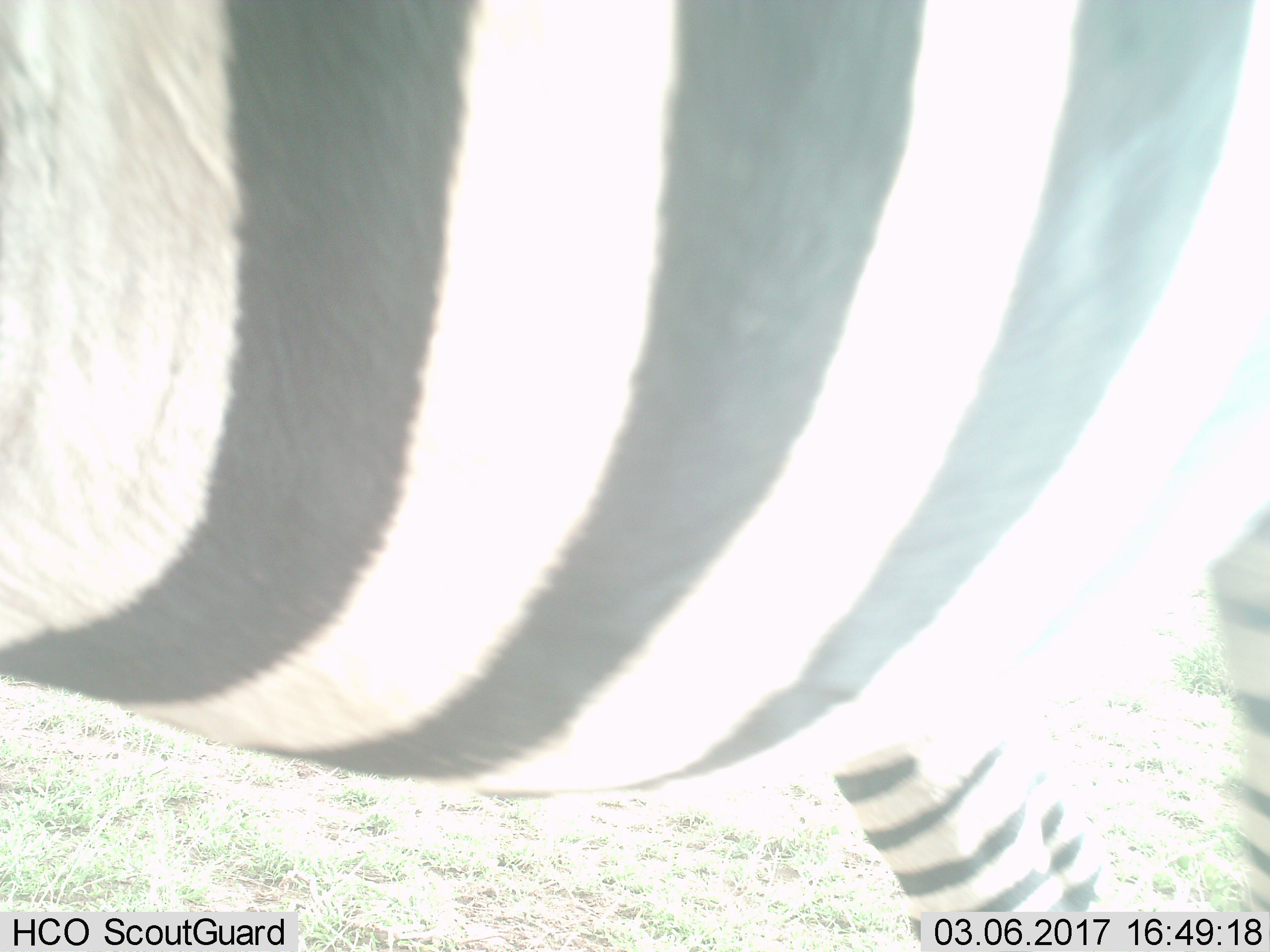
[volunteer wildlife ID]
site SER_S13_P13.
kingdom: Animalia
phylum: Chordata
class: Mammalia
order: Perissodactyla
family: Equidae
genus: Equus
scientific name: Equus quagga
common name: plains zebra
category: zebraplains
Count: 1.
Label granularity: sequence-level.